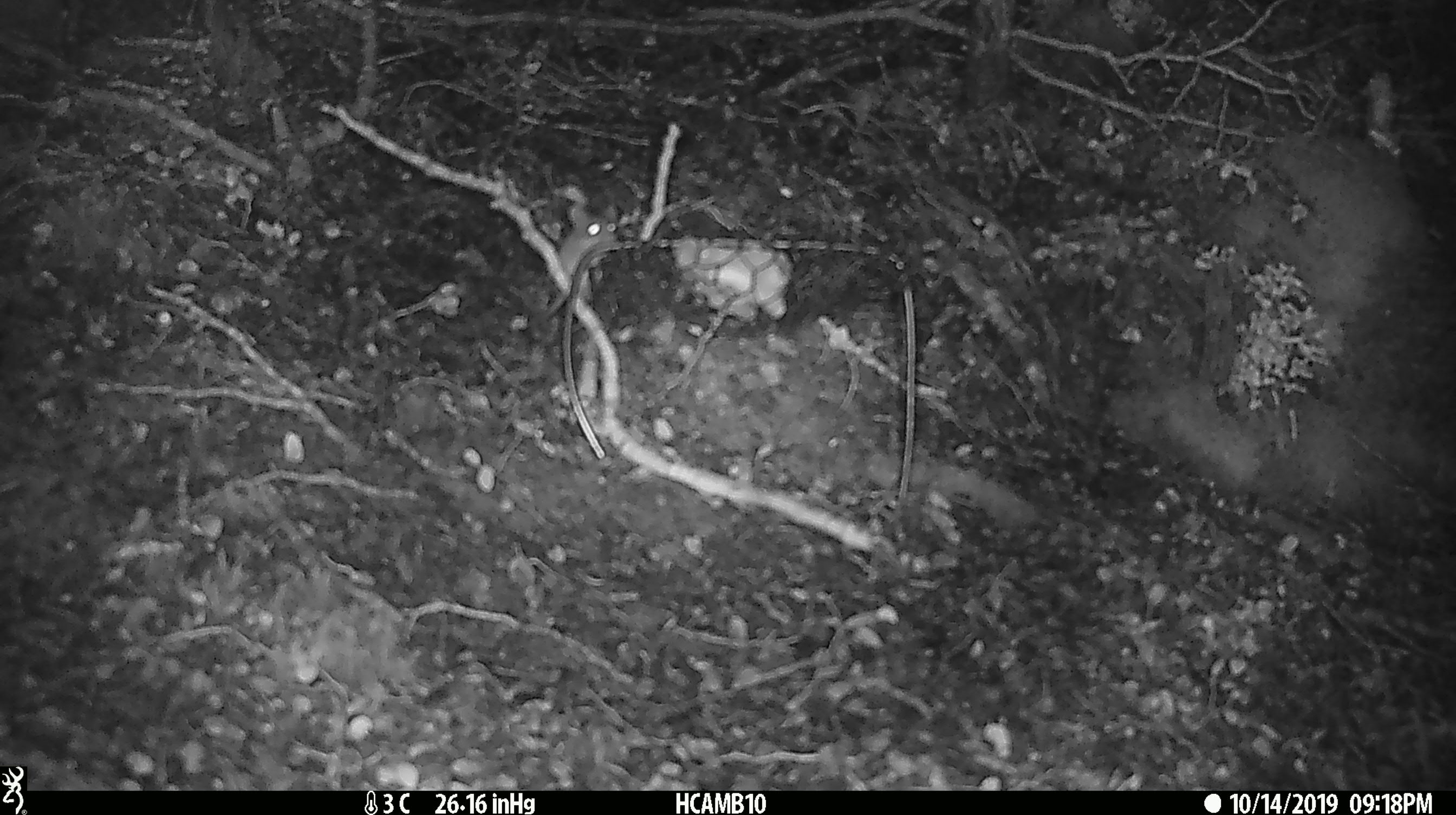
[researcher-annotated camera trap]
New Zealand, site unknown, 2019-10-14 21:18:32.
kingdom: Animalia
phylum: Chordata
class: Mammalia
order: Rodentia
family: Muridae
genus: Mus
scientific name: Mus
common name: mouse